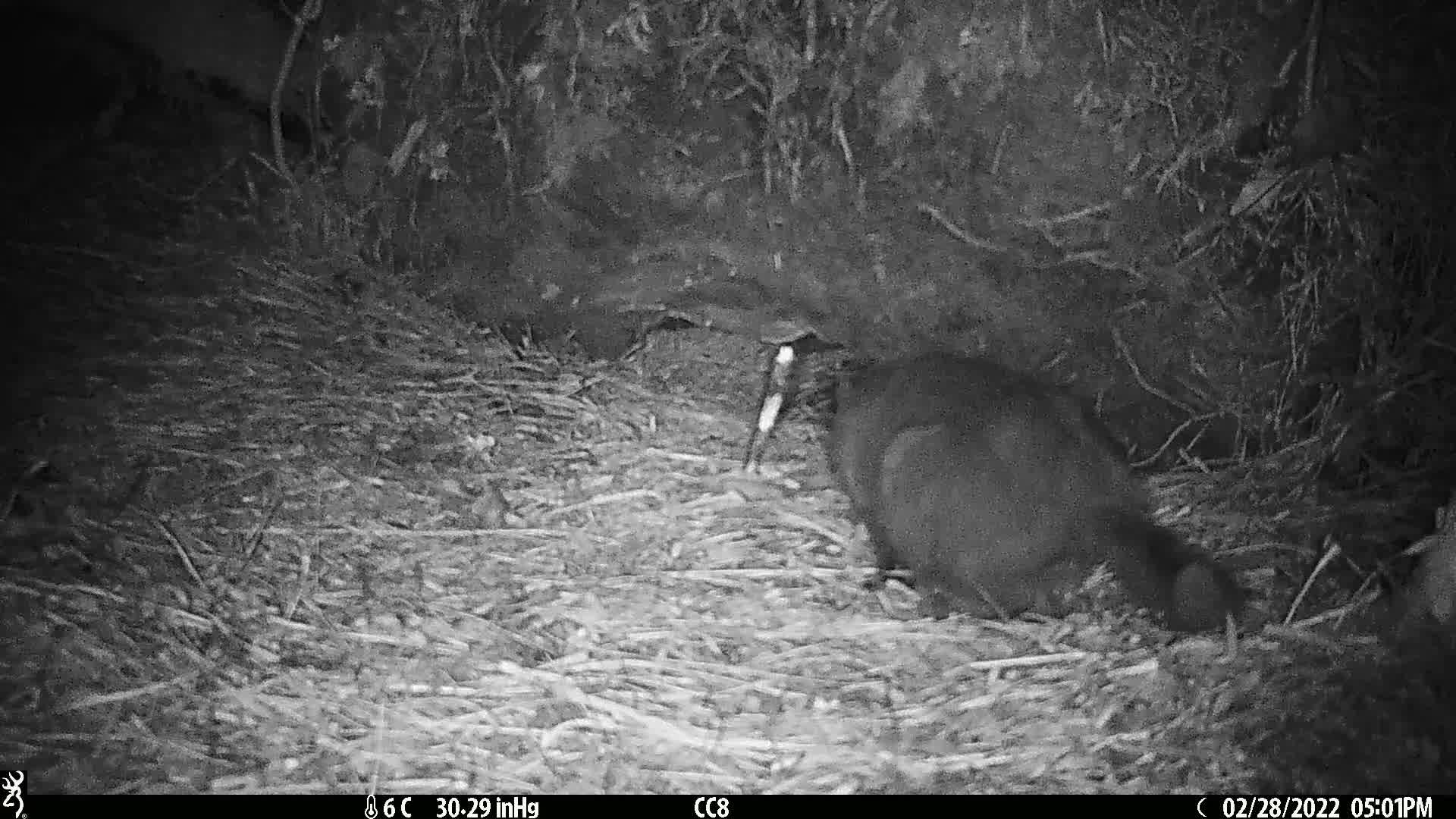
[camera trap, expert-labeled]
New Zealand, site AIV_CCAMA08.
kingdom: Animalia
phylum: Chordata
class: Mammalia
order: Carnivora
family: Felidae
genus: Felis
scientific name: Felis catus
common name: domestic cat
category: cat